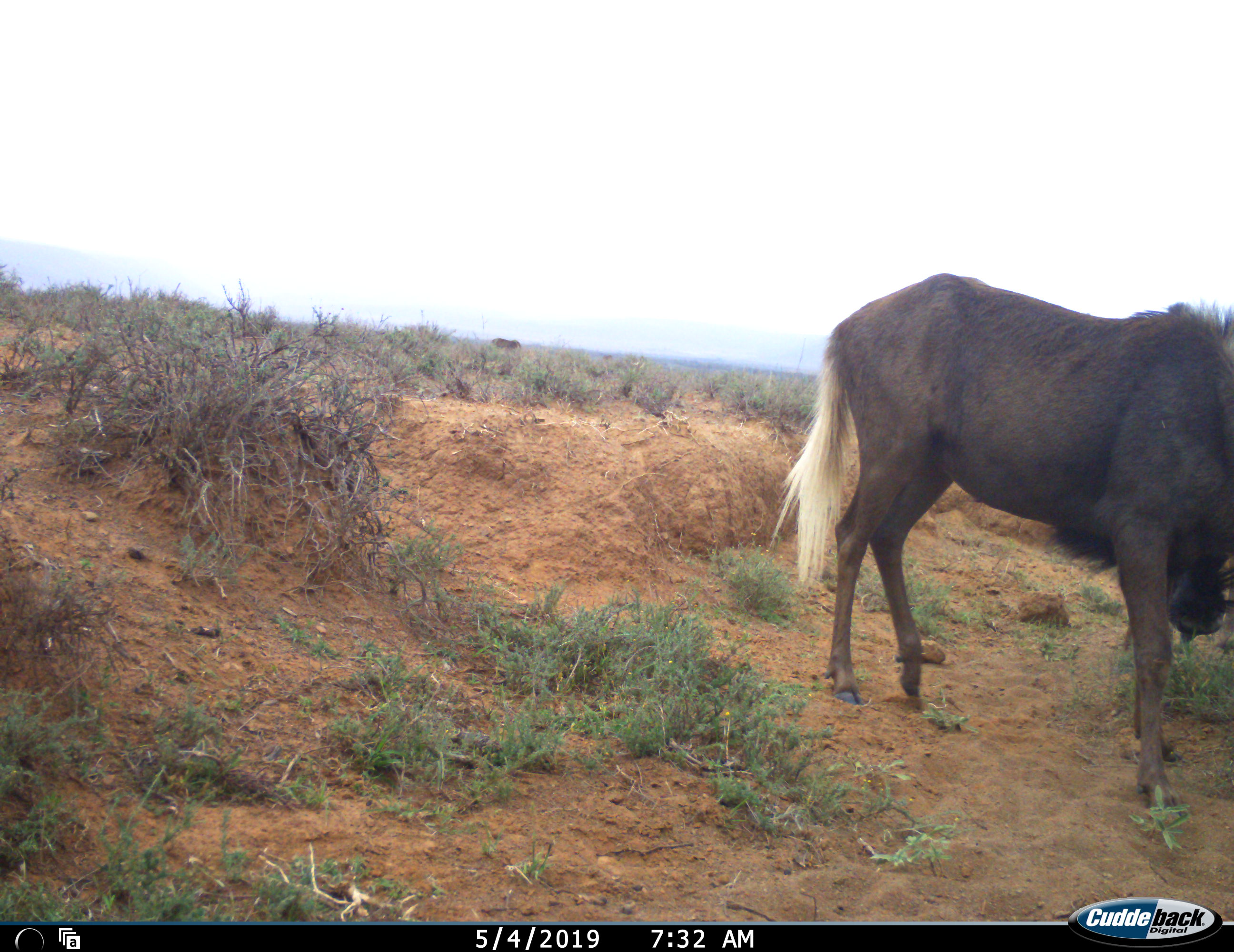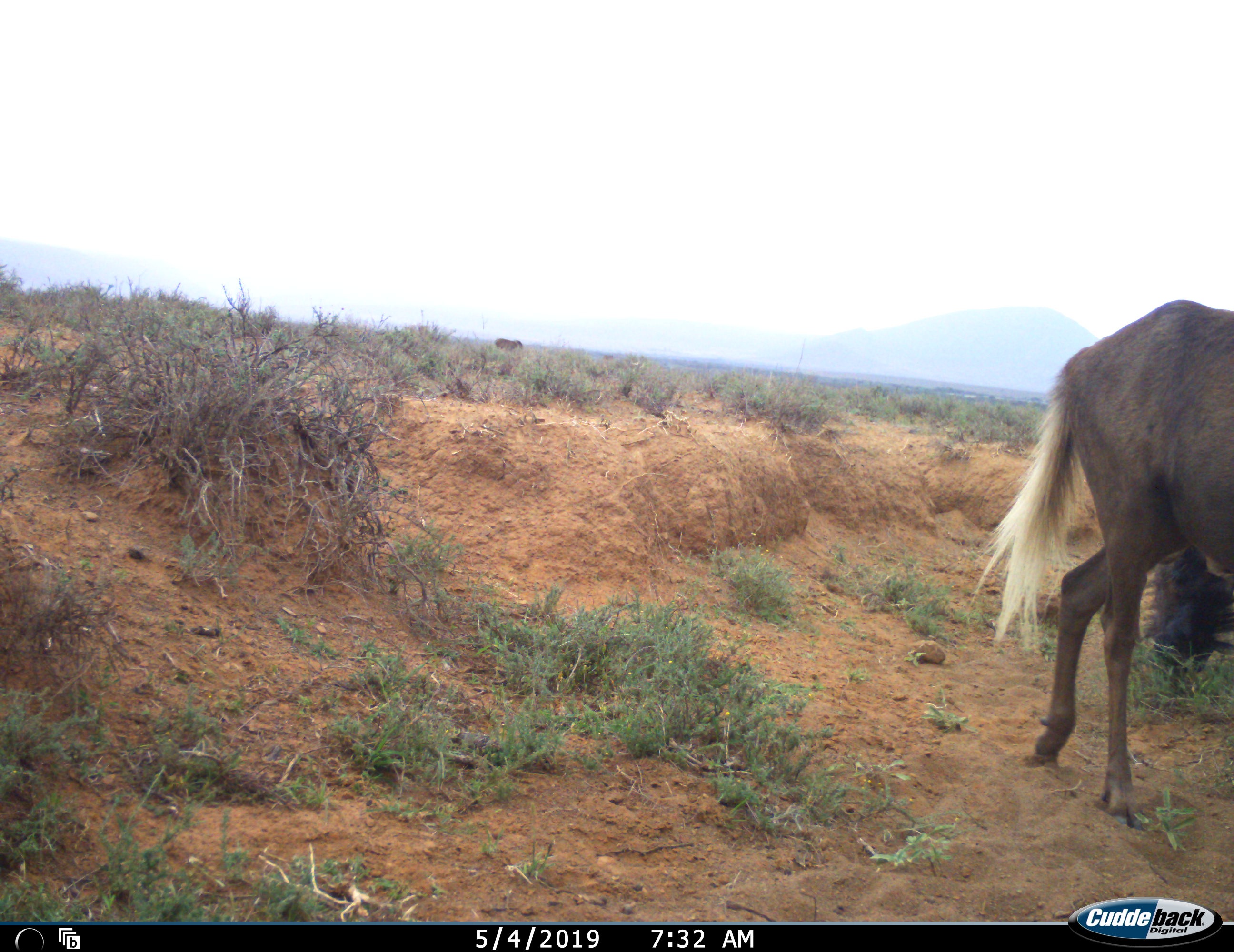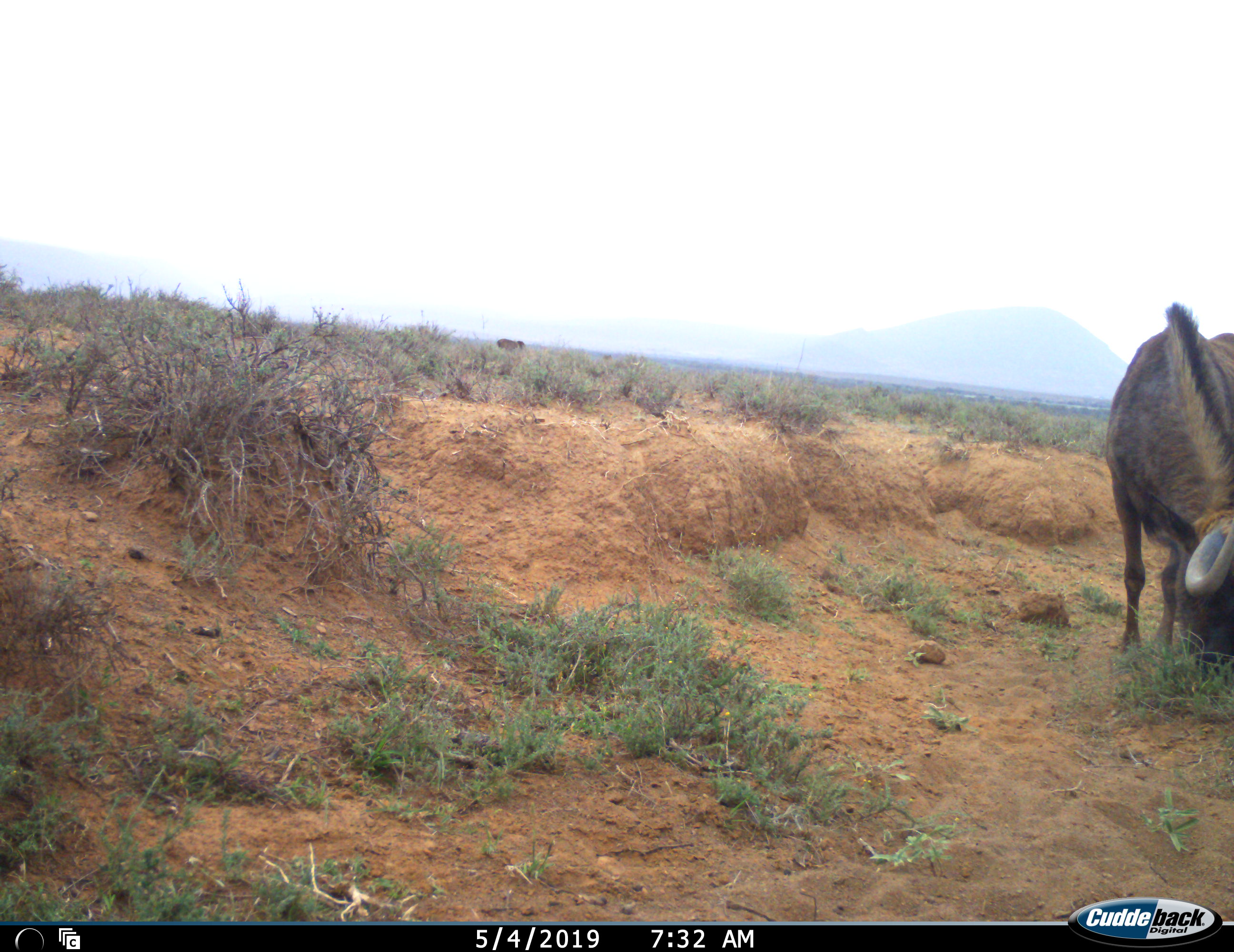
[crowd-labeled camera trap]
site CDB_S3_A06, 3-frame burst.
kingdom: Animalia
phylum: Chordata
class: Mammalia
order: Artiodactyla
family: Bovidae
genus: Connochaetes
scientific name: Connochaetes gnou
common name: black wildebeest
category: wildebeestblack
Wildebeestblack (black wildebeest) (Connochaetes gnou), count 1. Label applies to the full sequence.